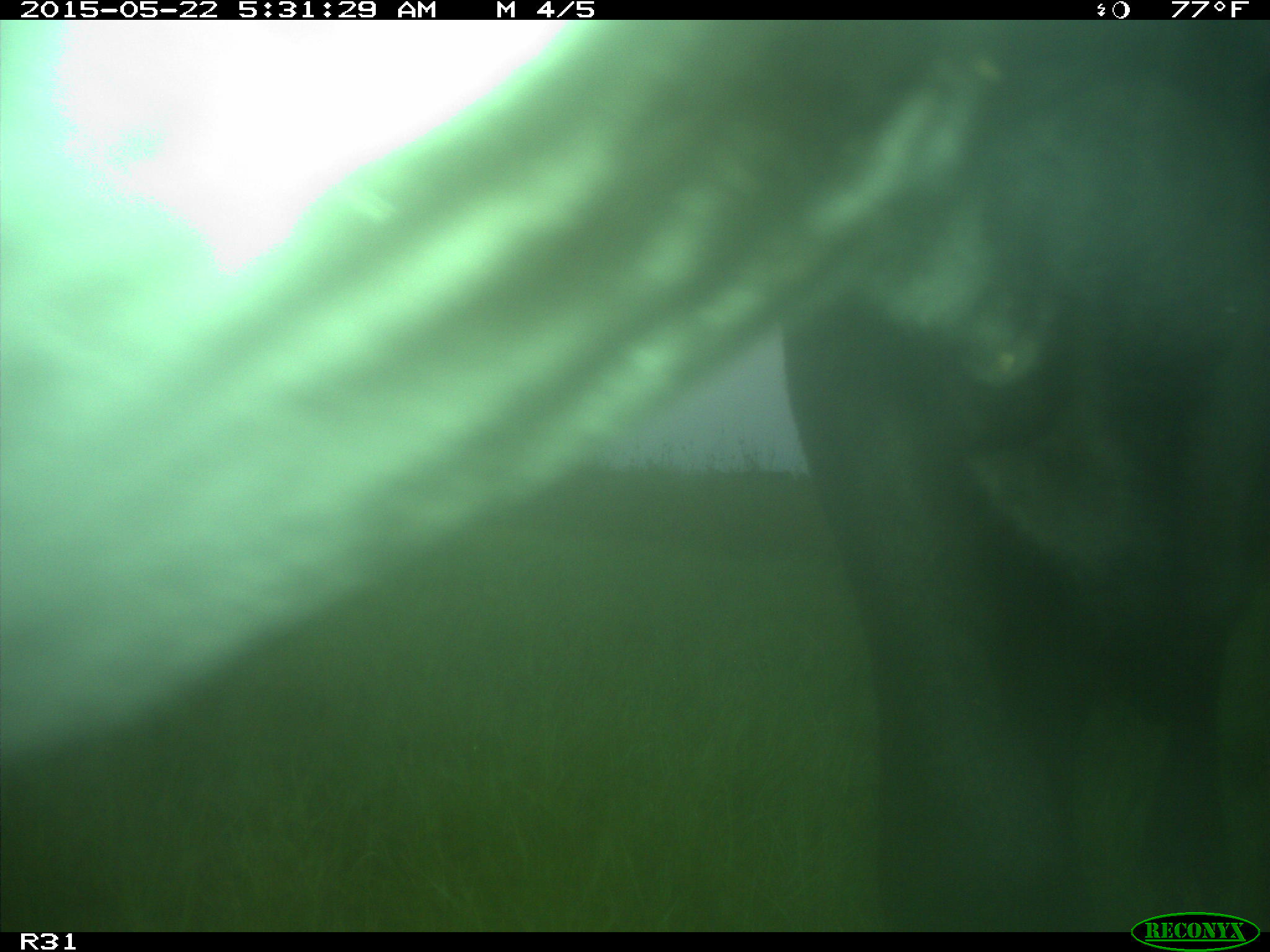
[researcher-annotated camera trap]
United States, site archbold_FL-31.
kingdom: Animalia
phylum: Chordata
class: Mammalia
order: Artiodactyla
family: Bovidae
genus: Bos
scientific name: Bos taurus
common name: domestic cow